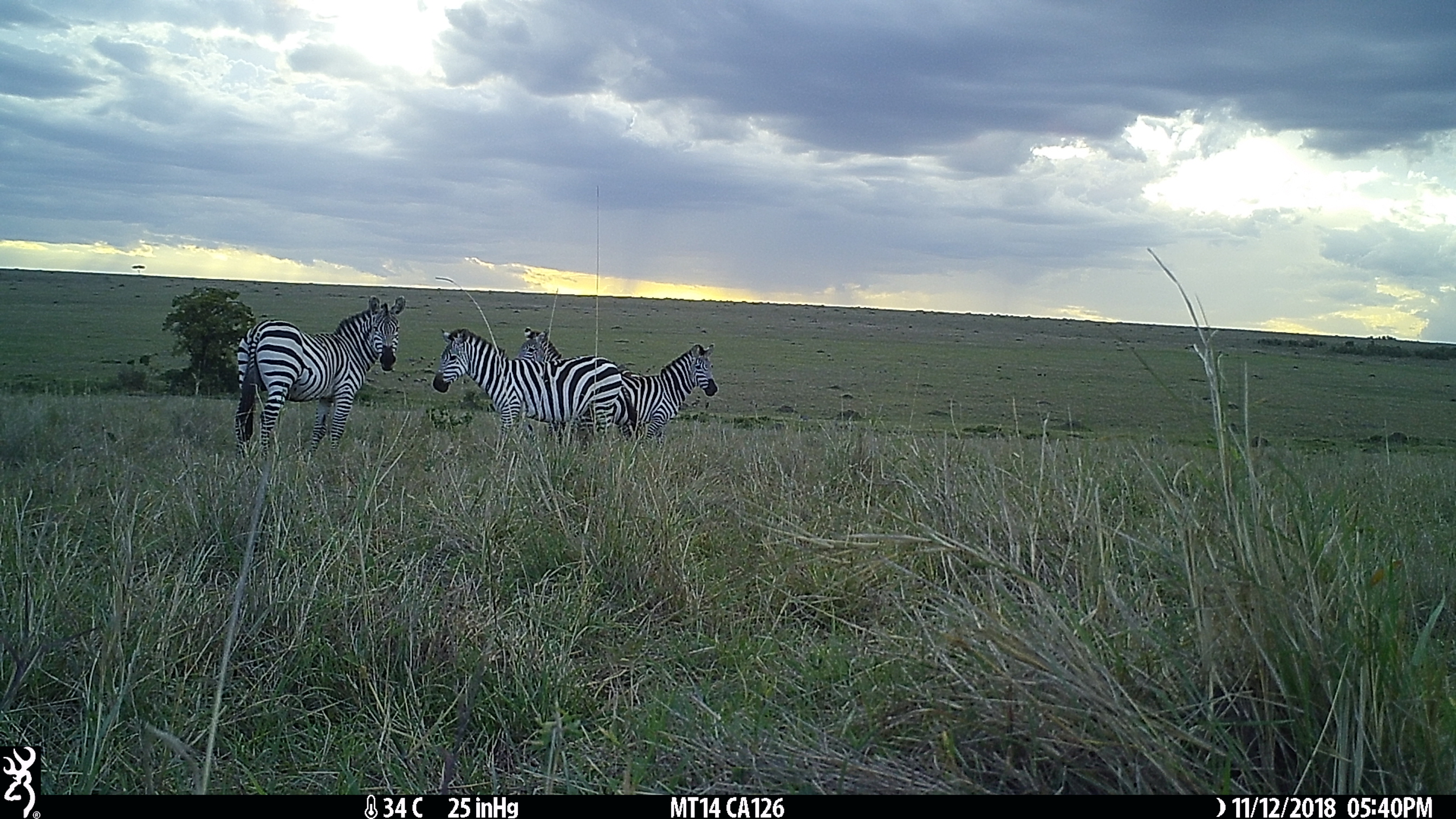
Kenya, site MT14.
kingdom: Animalia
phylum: Chordata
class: Mammalia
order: Perissodactyla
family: Equidae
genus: Equus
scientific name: Equus quagga burchellii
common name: burchell's zebra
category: zebra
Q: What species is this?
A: Zebra (burchell's zebra) (Equus quagga burchellii).